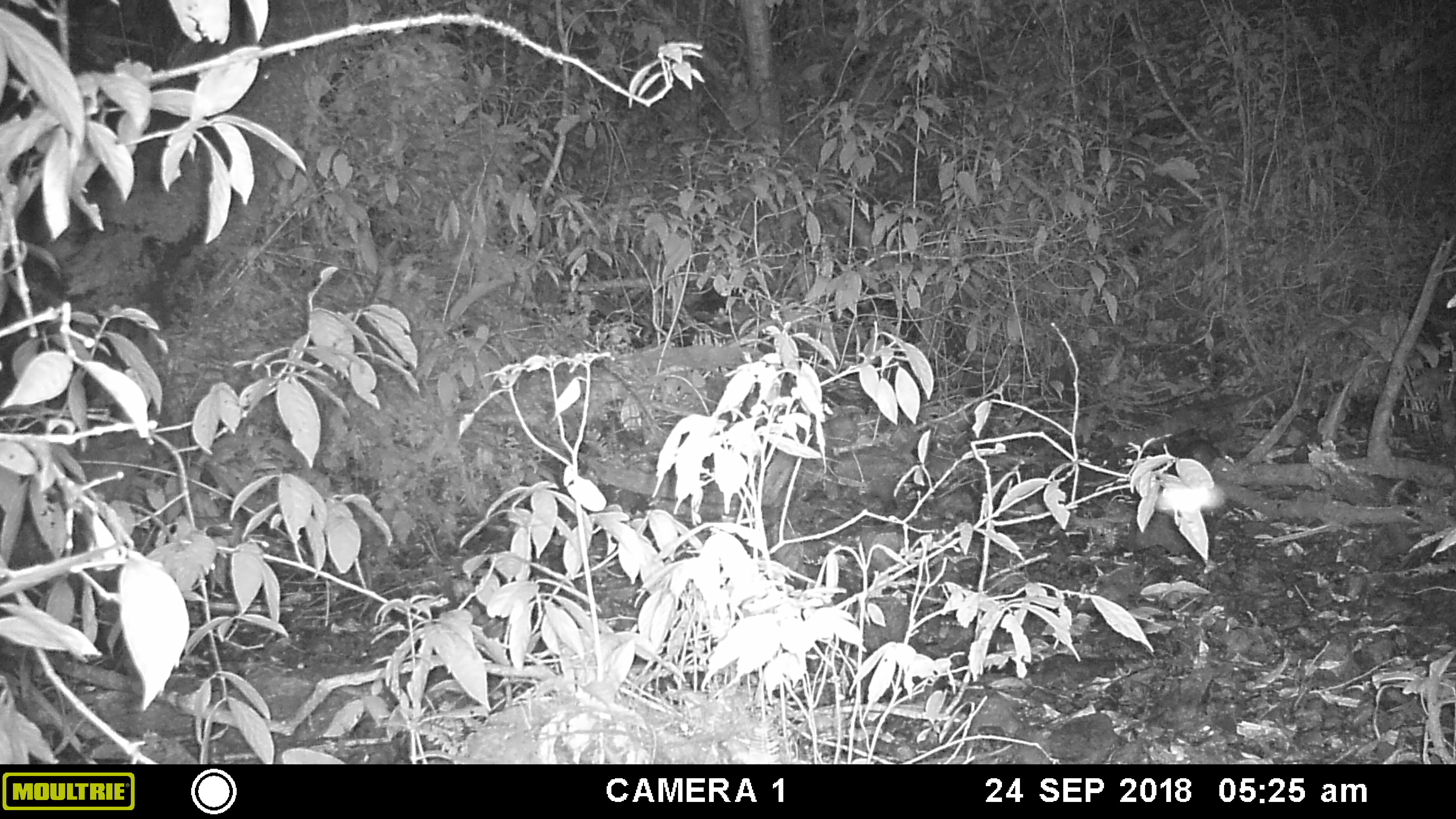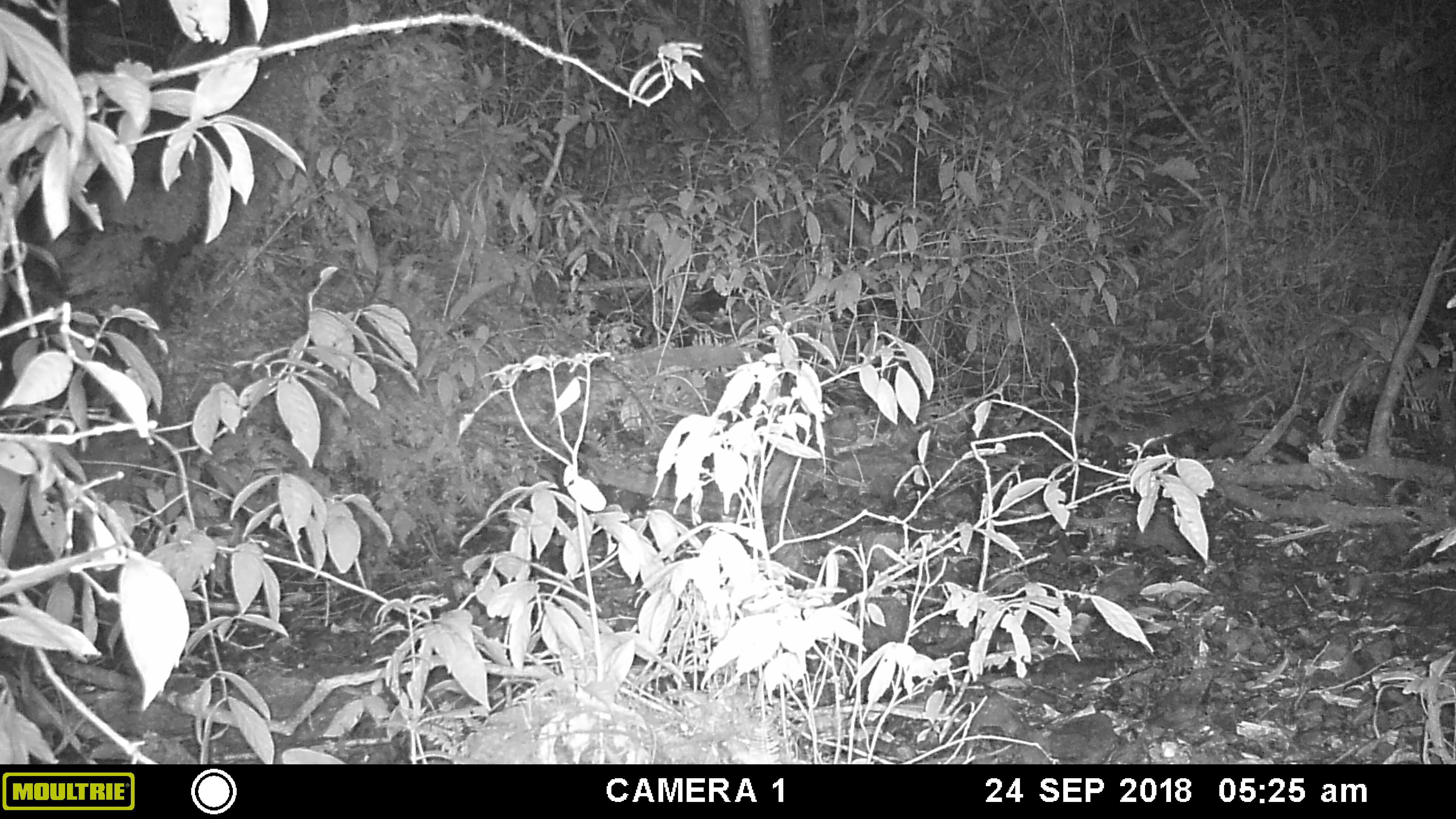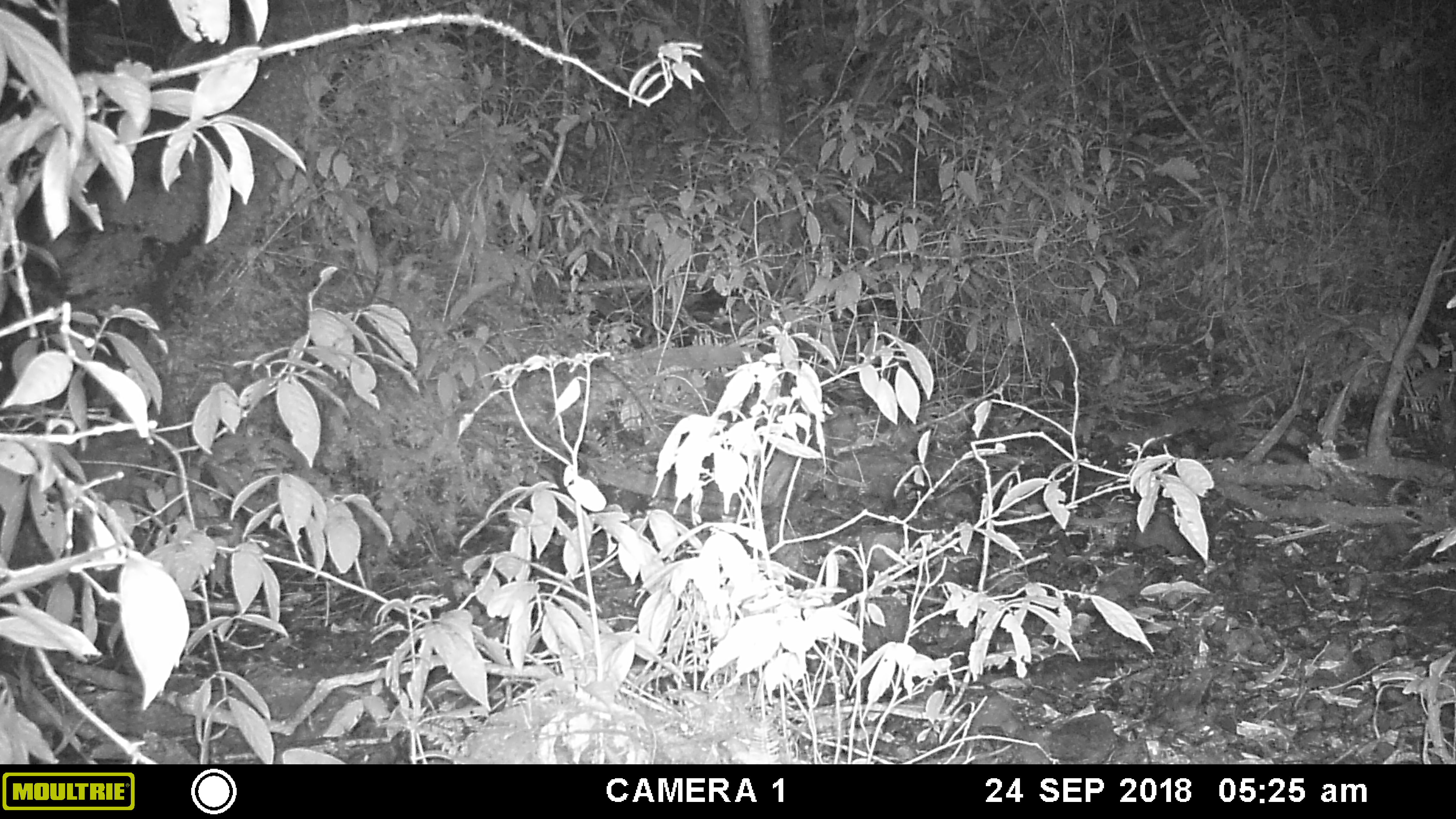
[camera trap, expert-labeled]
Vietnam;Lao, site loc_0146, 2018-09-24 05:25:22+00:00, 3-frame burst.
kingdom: Animalia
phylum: Arthropoda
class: Insecta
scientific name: Insecta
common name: insect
Insect (Insecta). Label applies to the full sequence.